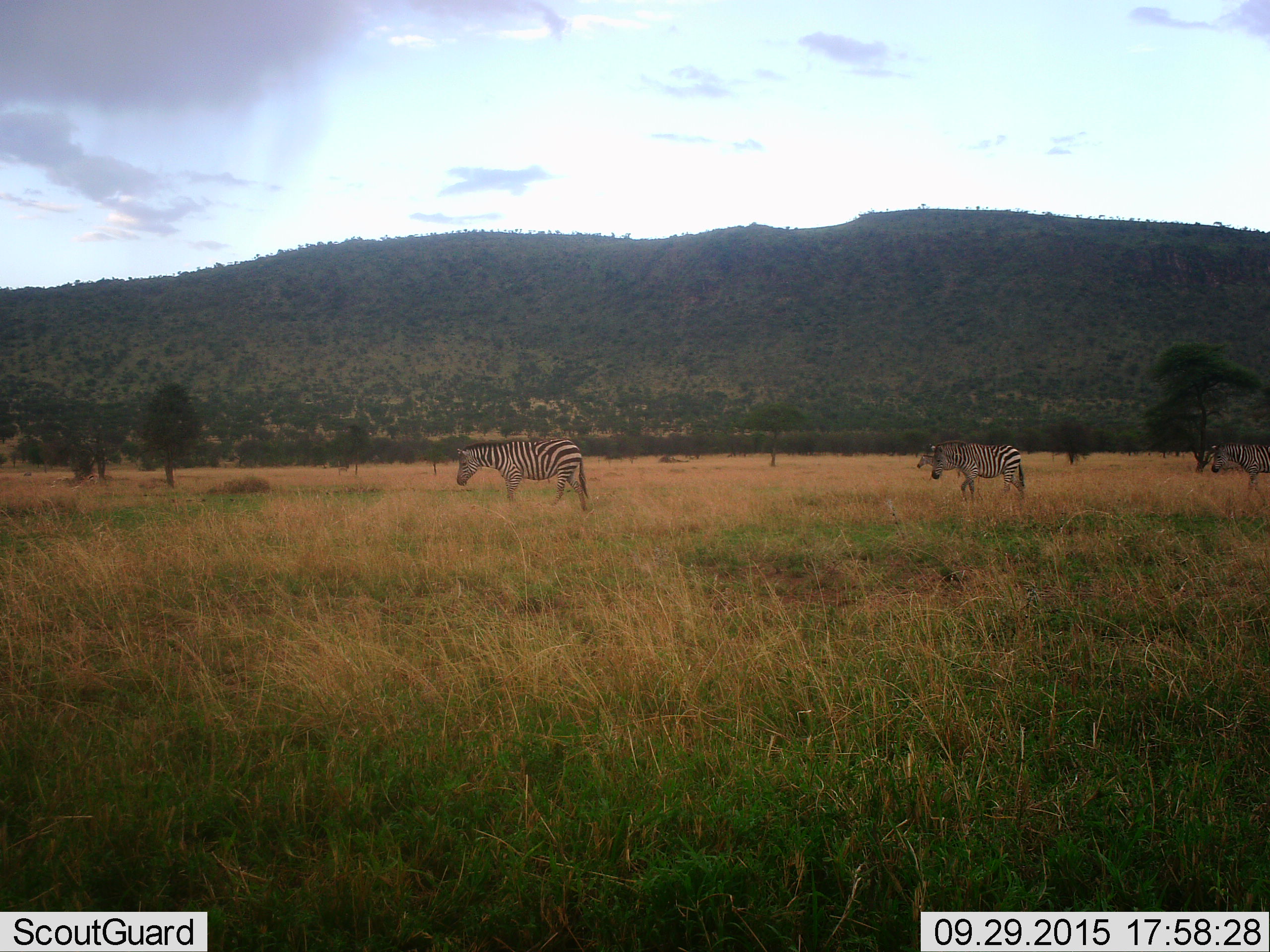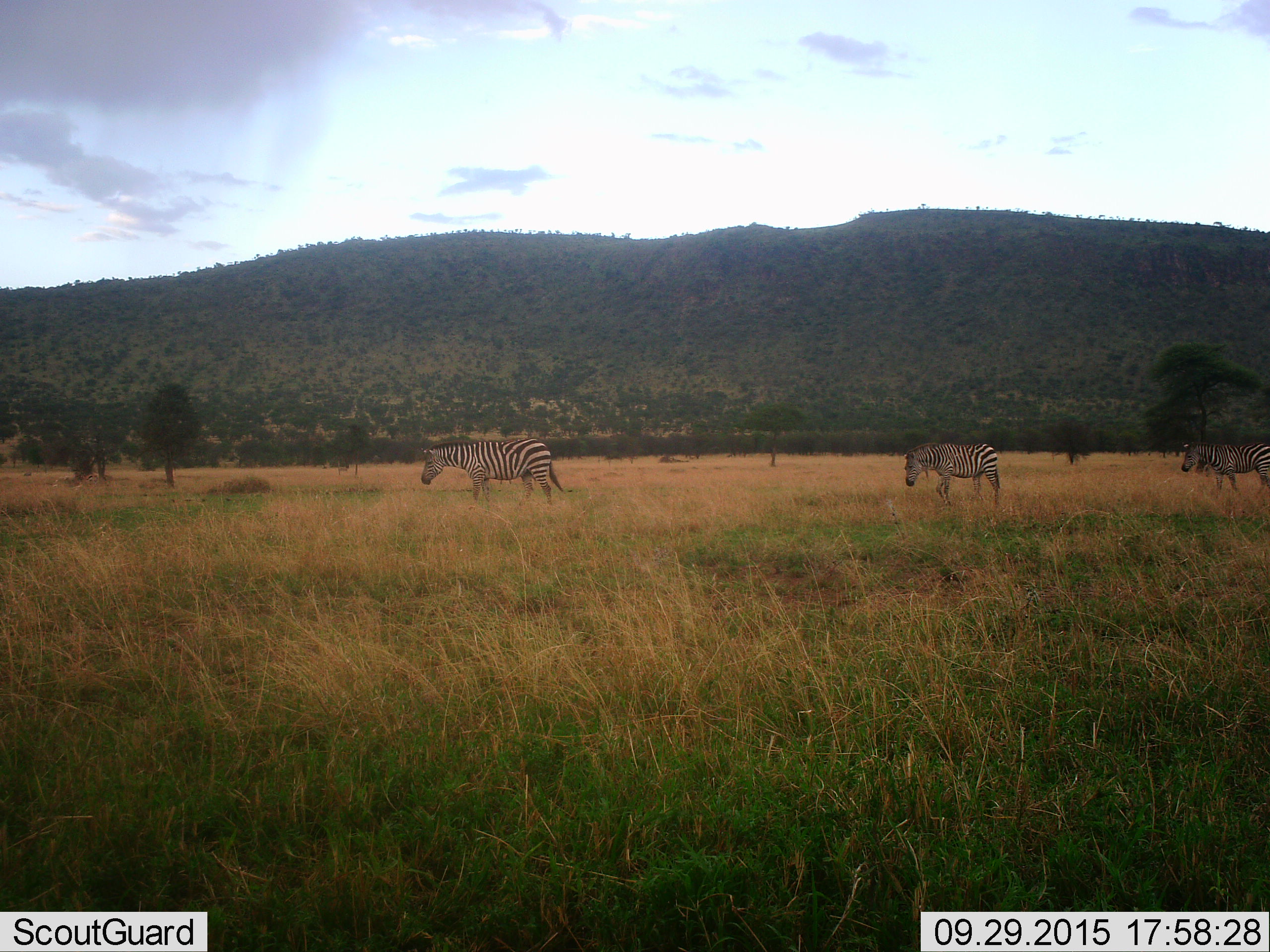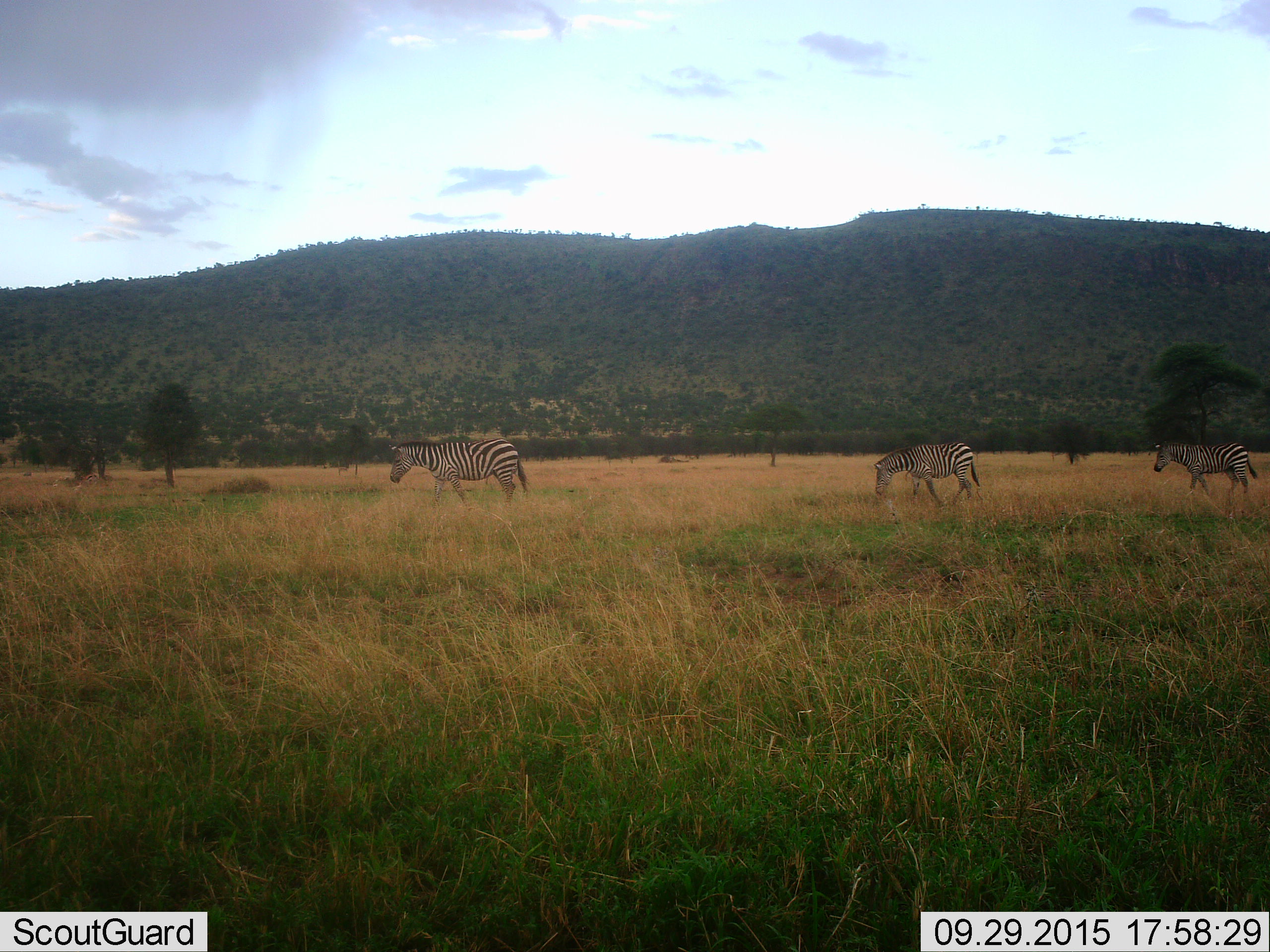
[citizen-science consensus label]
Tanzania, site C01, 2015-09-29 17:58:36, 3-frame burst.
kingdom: Animalia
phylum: Chordata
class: Mammalia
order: Perissodactyla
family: Equidae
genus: Equus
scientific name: Equus quagga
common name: plains zebra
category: zebra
Zebra (plains zebra) (Equus quagga), count 4. Behavior (volunteer vote fractions): standing 15%, resting 0%, moving 95%, interacting 0%. Young present (vote fraction): 5%. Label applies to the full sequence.